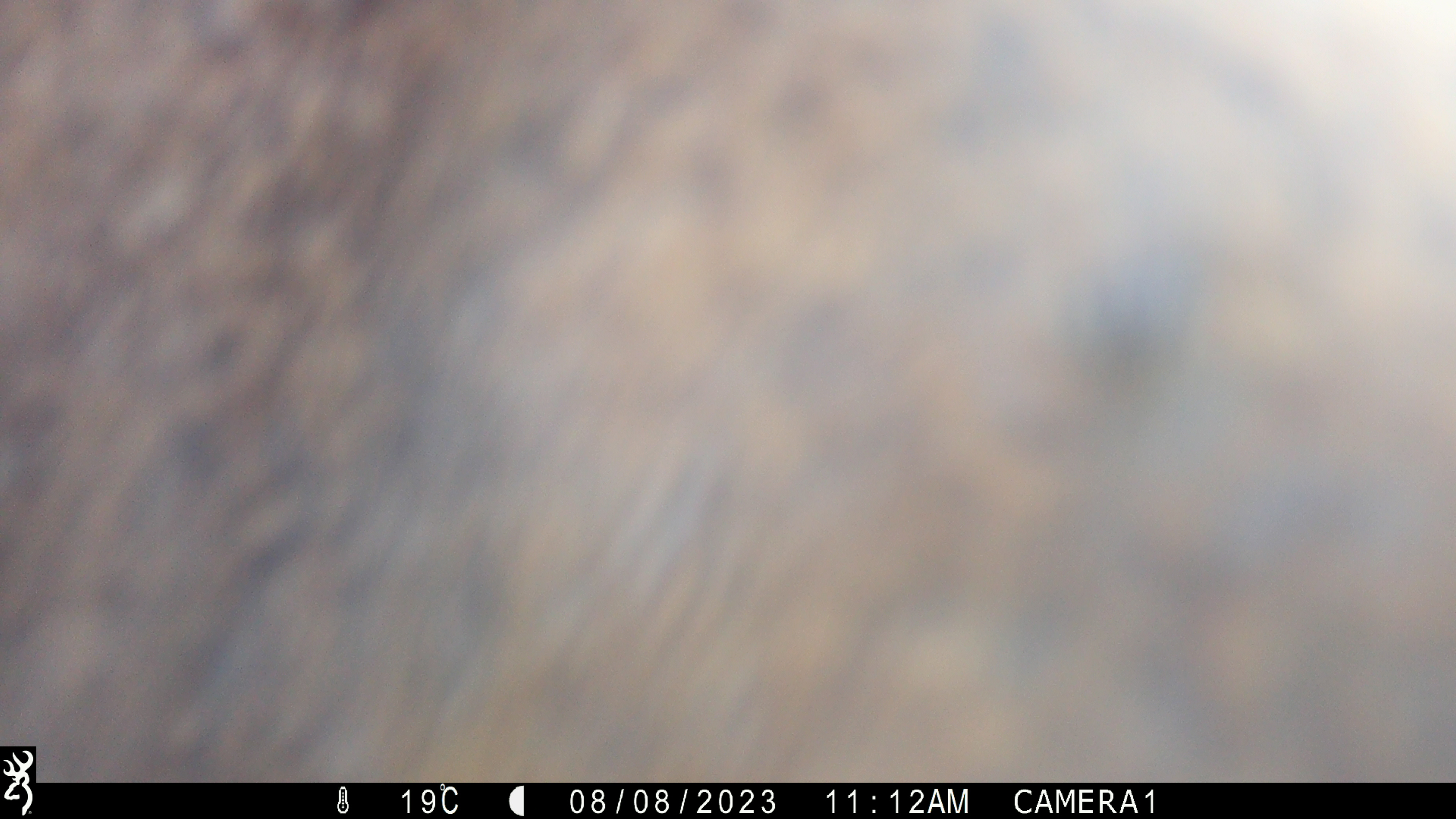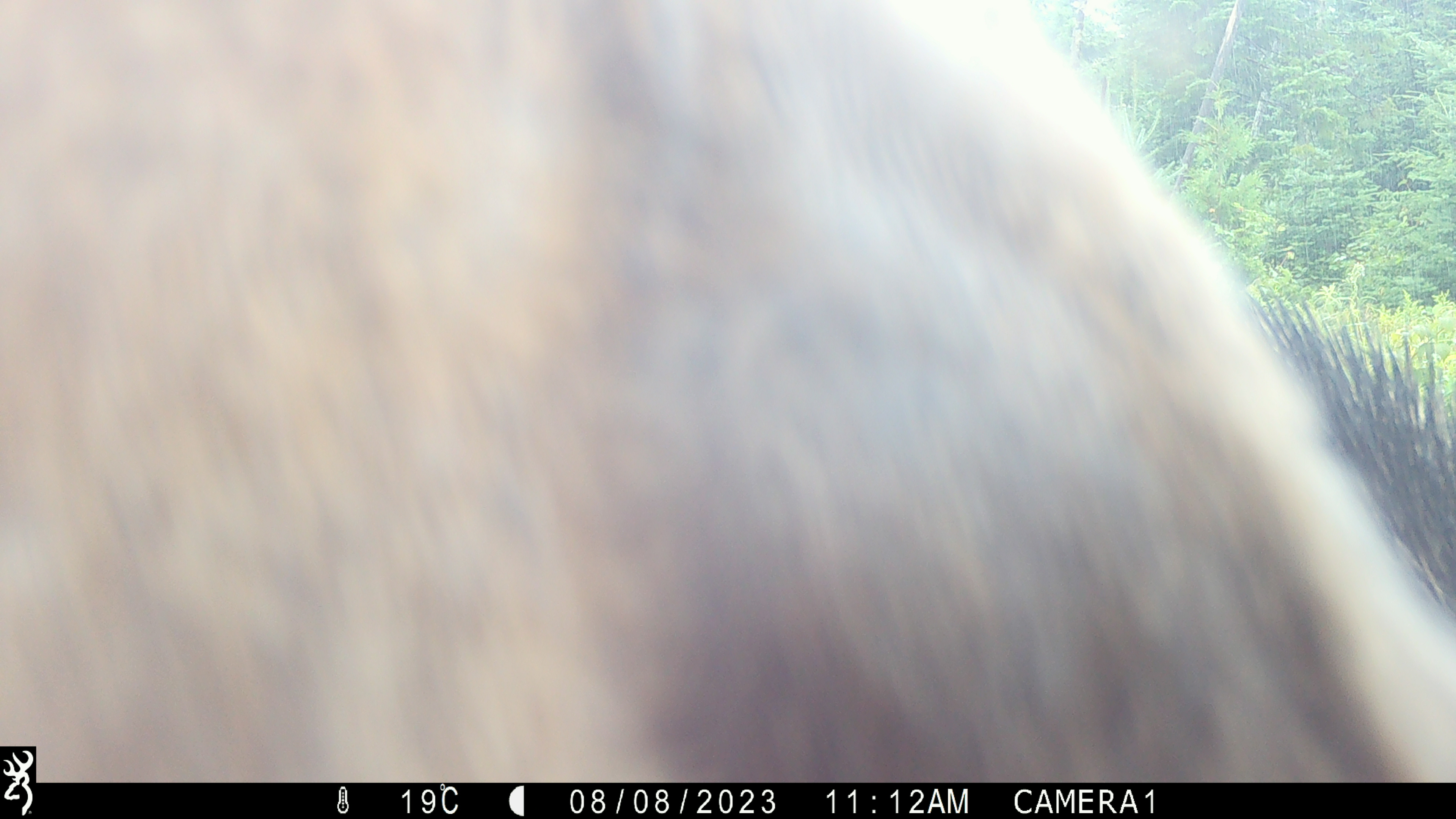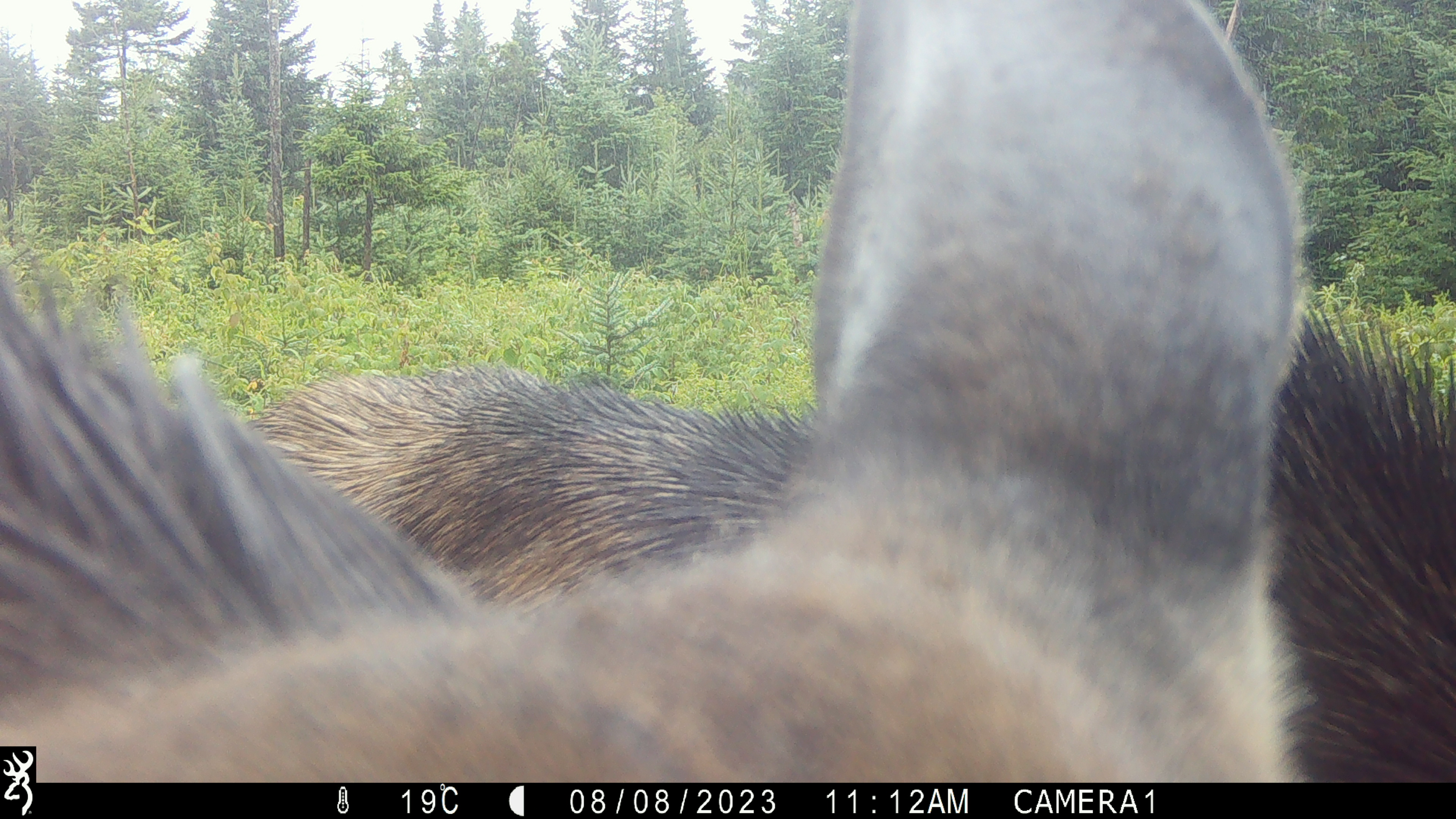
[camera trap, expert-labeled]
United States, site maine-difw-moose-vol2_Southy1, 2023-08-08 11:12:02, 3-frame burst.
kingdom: Animalia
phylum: Chordata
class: Mammalia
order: Artiodactyla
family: Cervidae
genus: Alces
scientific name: Alces alces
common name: moose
Moose (Alces alces).